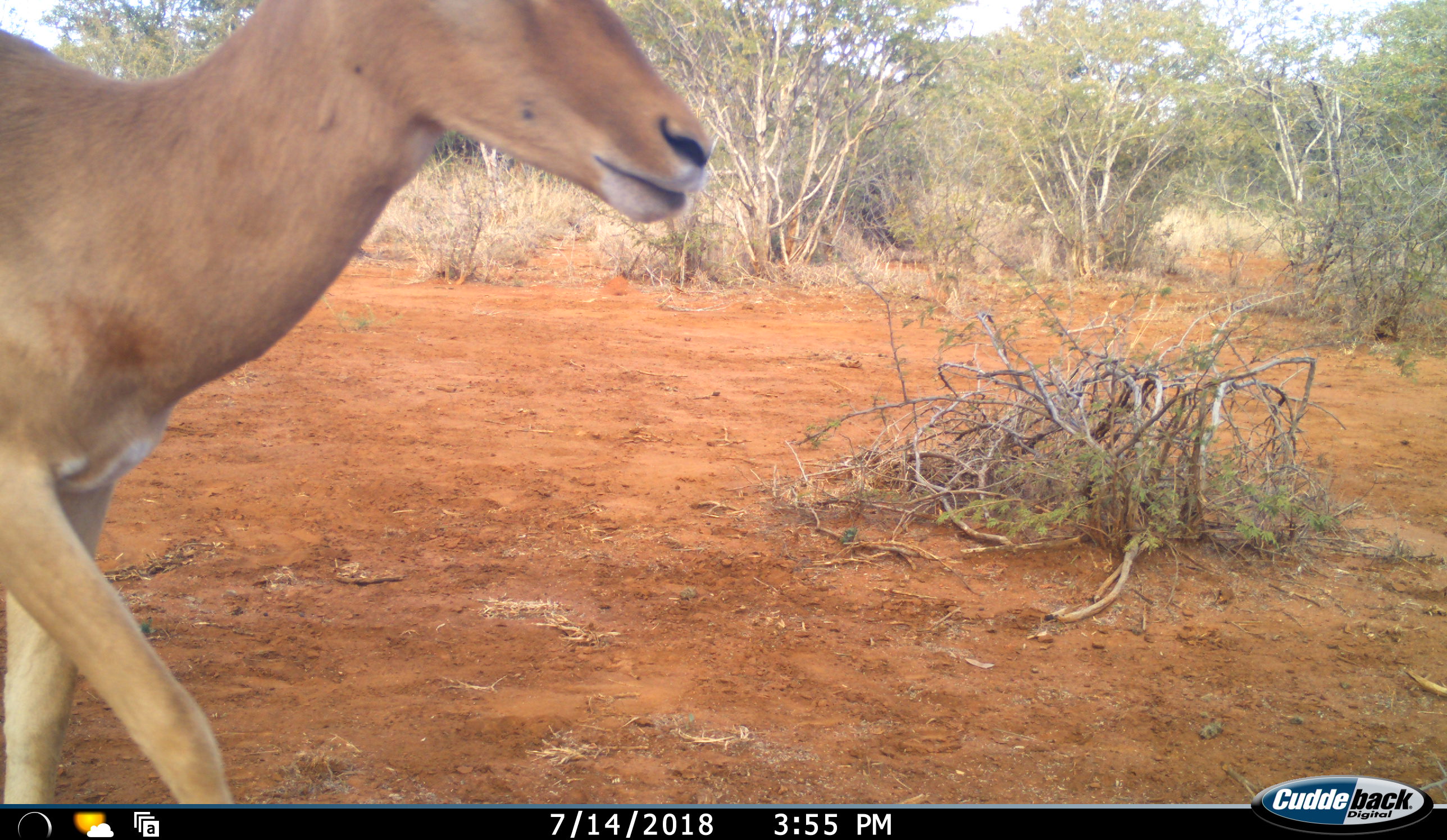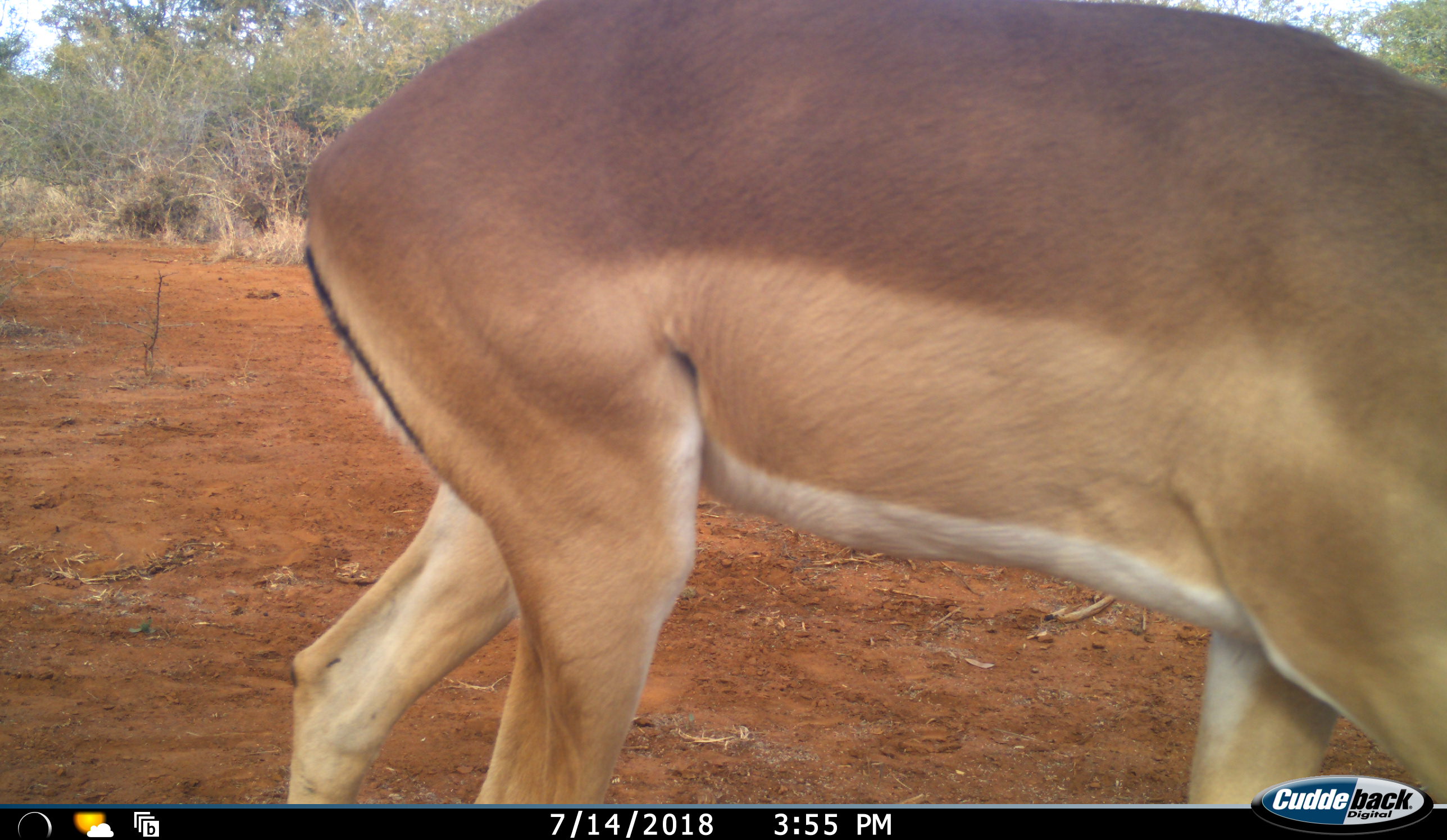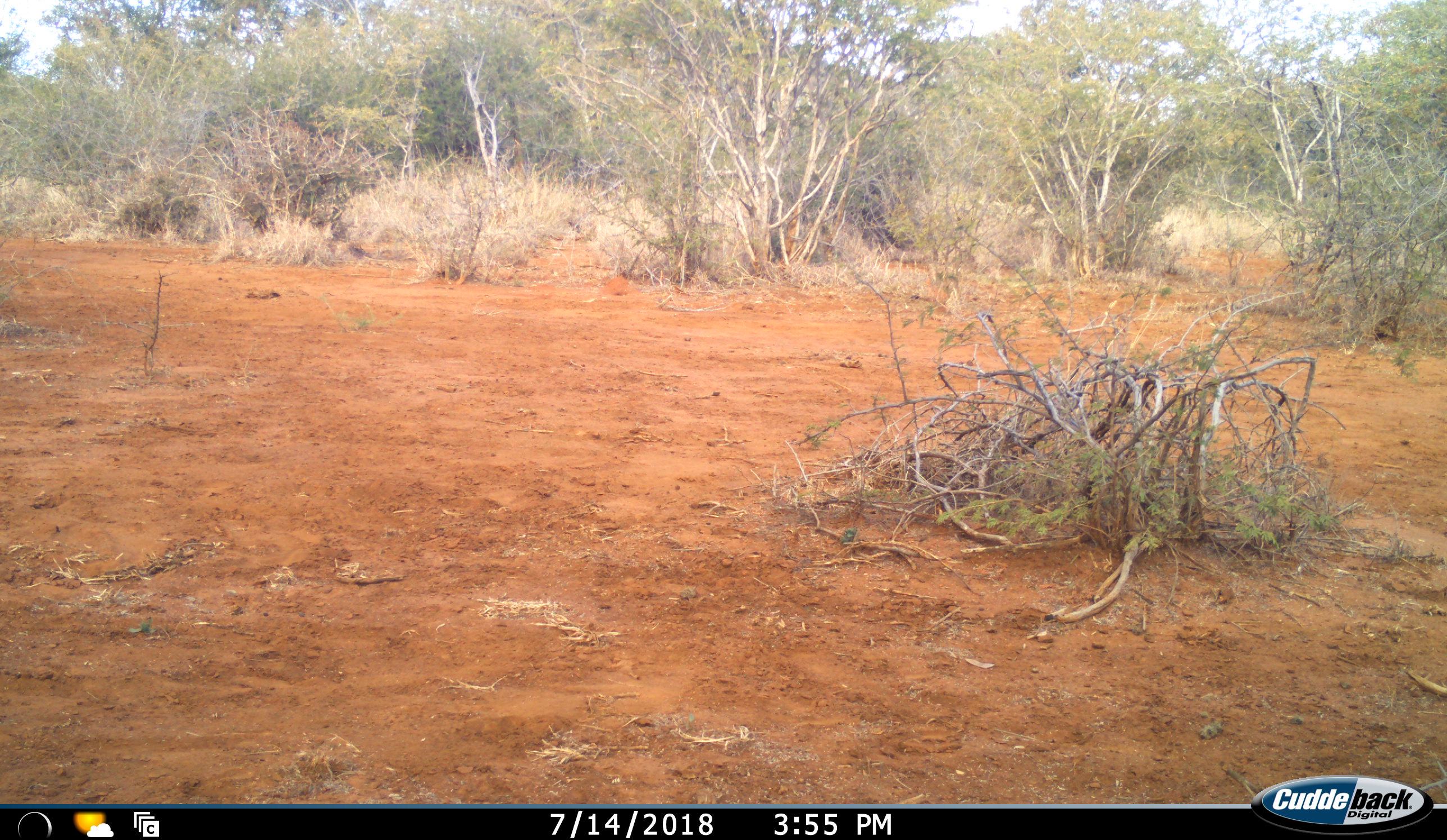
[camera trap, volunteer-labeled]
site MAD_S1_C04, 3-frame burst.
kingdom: Animalia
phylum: Chordata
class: Mammalia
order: Artiodactyla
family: Bovidae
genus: Aepyceros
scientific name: Aepyceros melampus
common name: impala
Impala (Aepyceros melampus), count 1. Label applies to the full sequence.